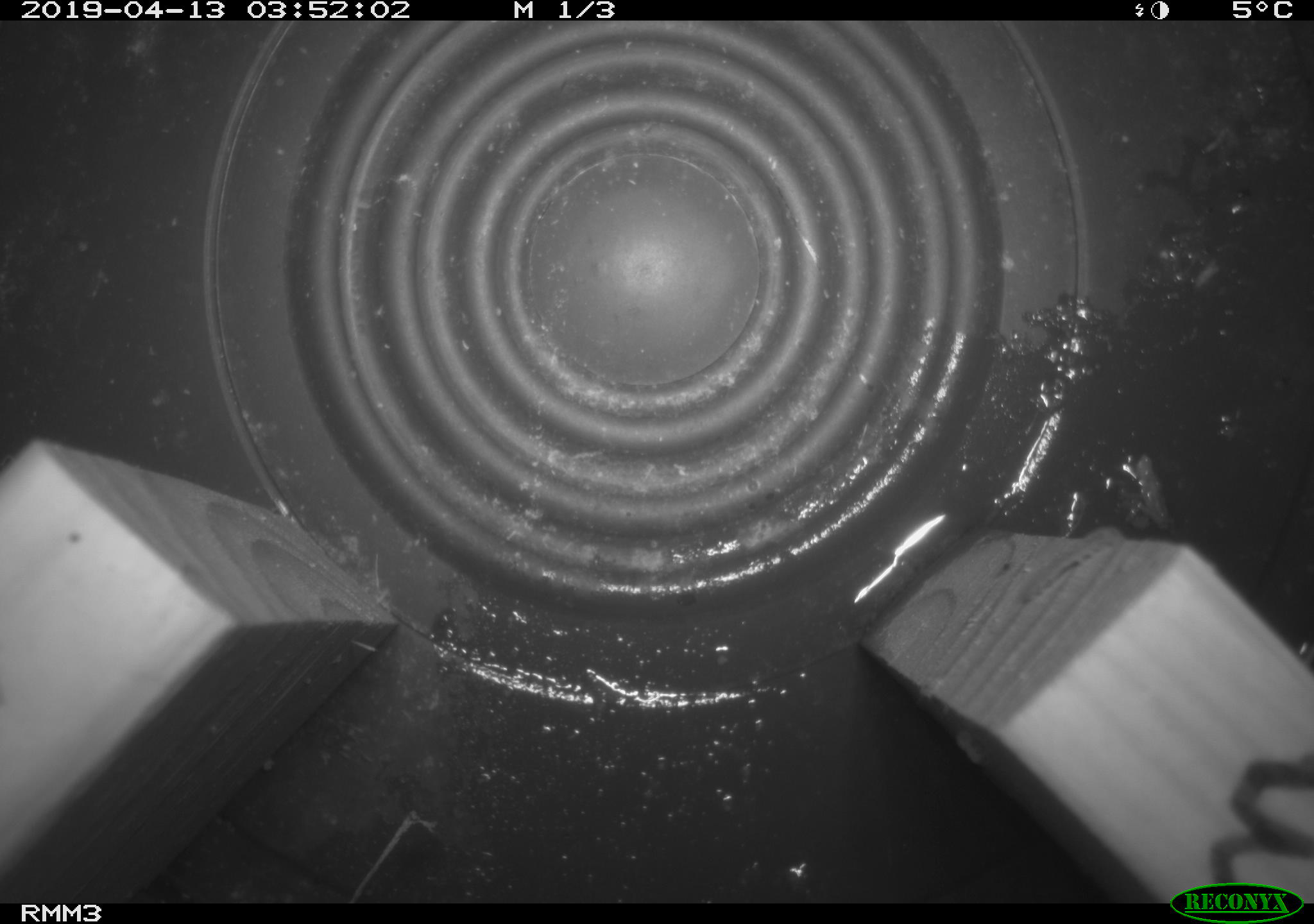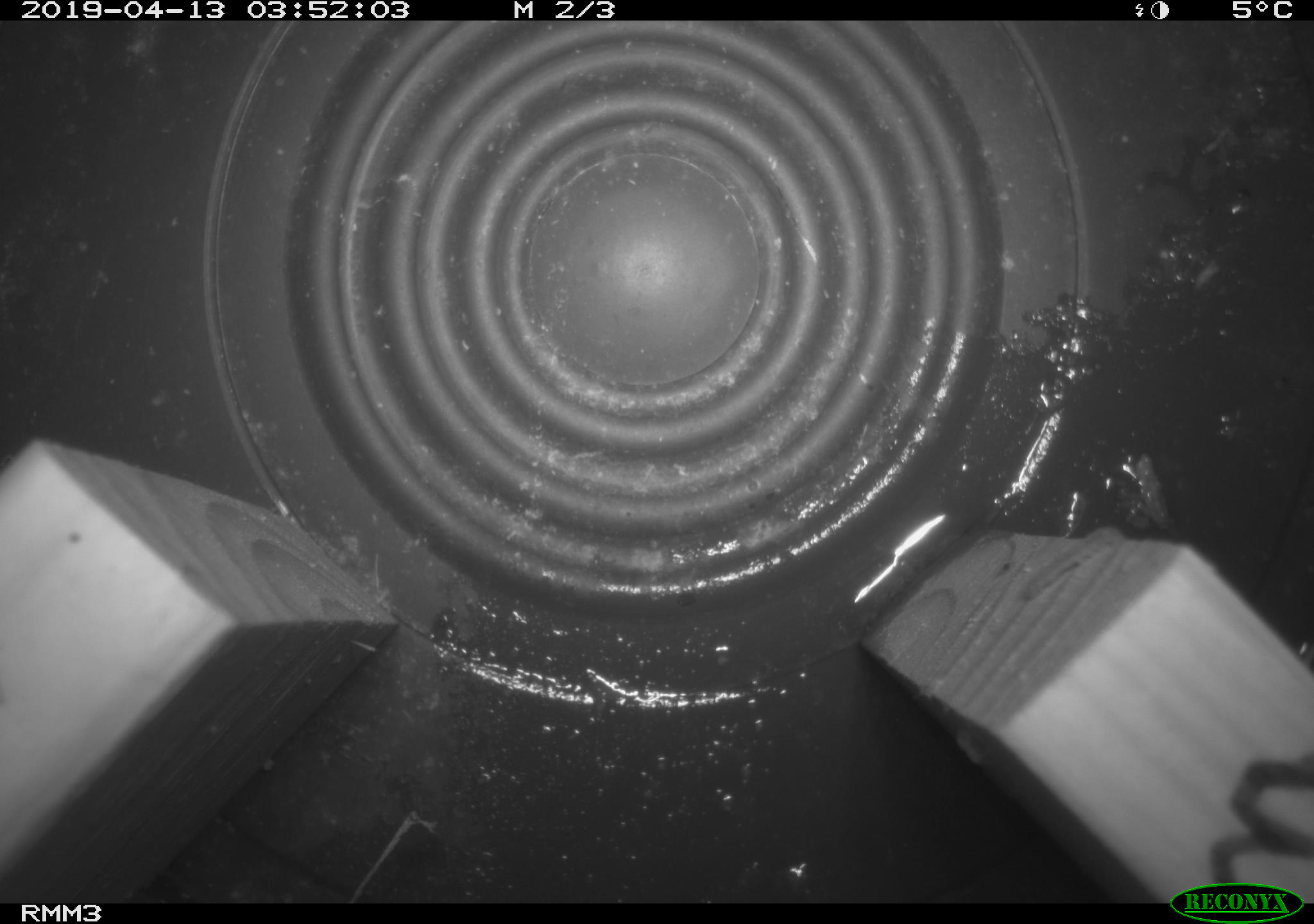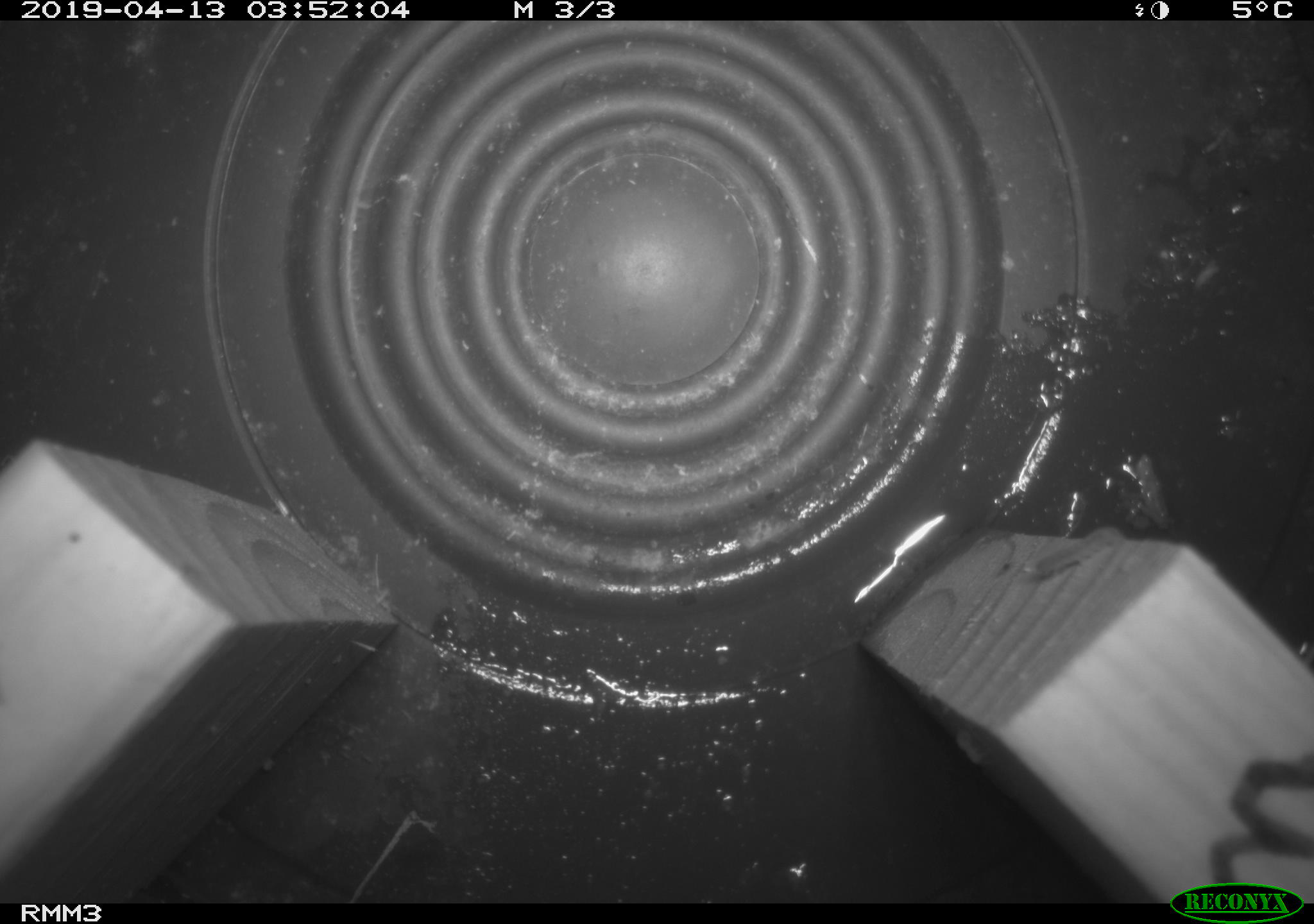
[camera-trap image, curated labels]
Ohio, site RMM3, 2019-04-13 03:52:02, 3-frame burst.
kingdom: Animalia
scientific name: Animalia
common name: animal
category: invertebrate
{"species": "invertebrate (animal) (Animalia)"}